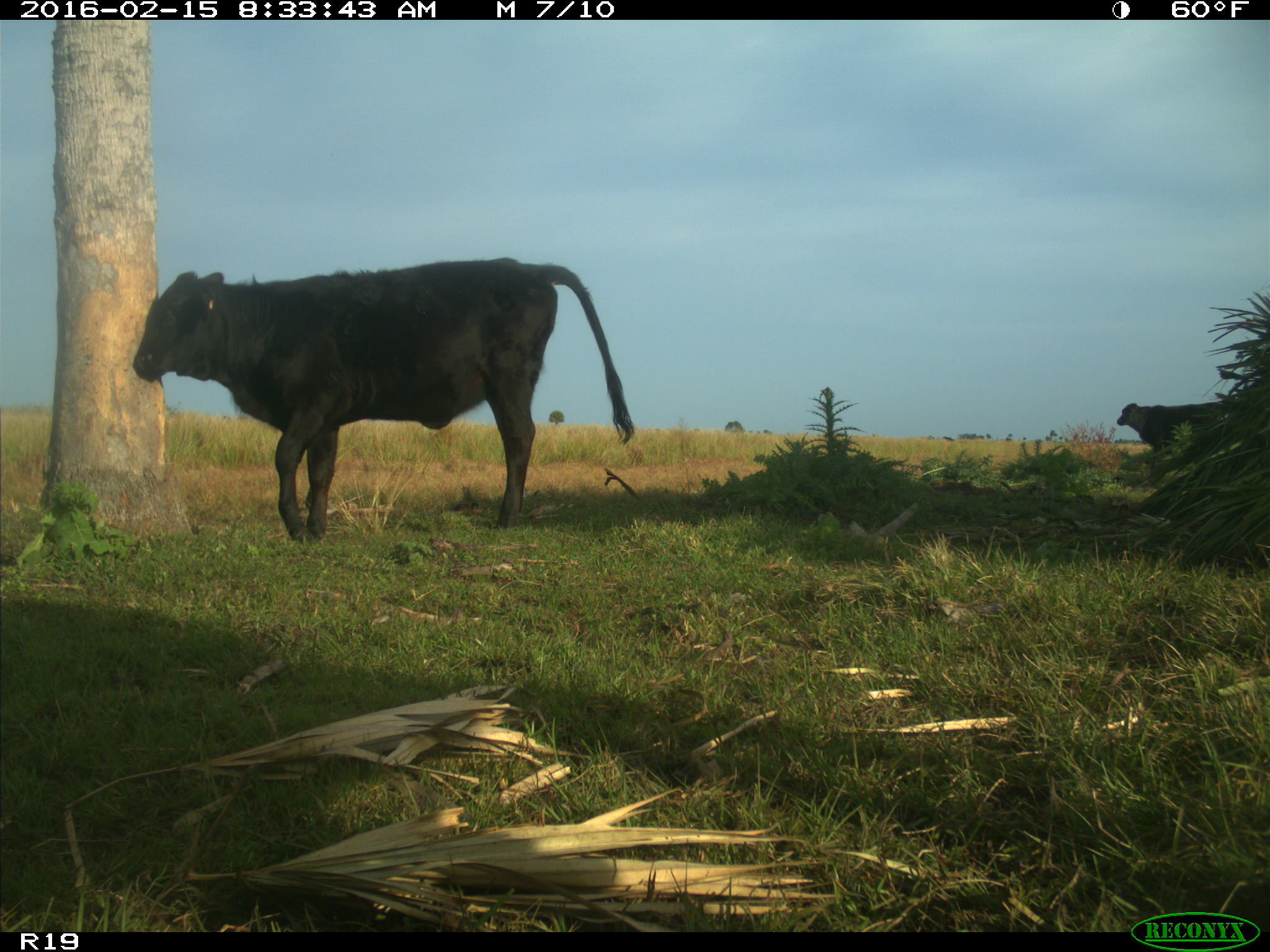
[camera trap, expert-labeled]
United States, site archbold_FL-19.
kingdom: Animalia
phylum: Chordata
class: Mammalia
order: Artiodactyla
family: Bovidae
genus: Bos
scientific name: Bos taurus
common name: domestic cow